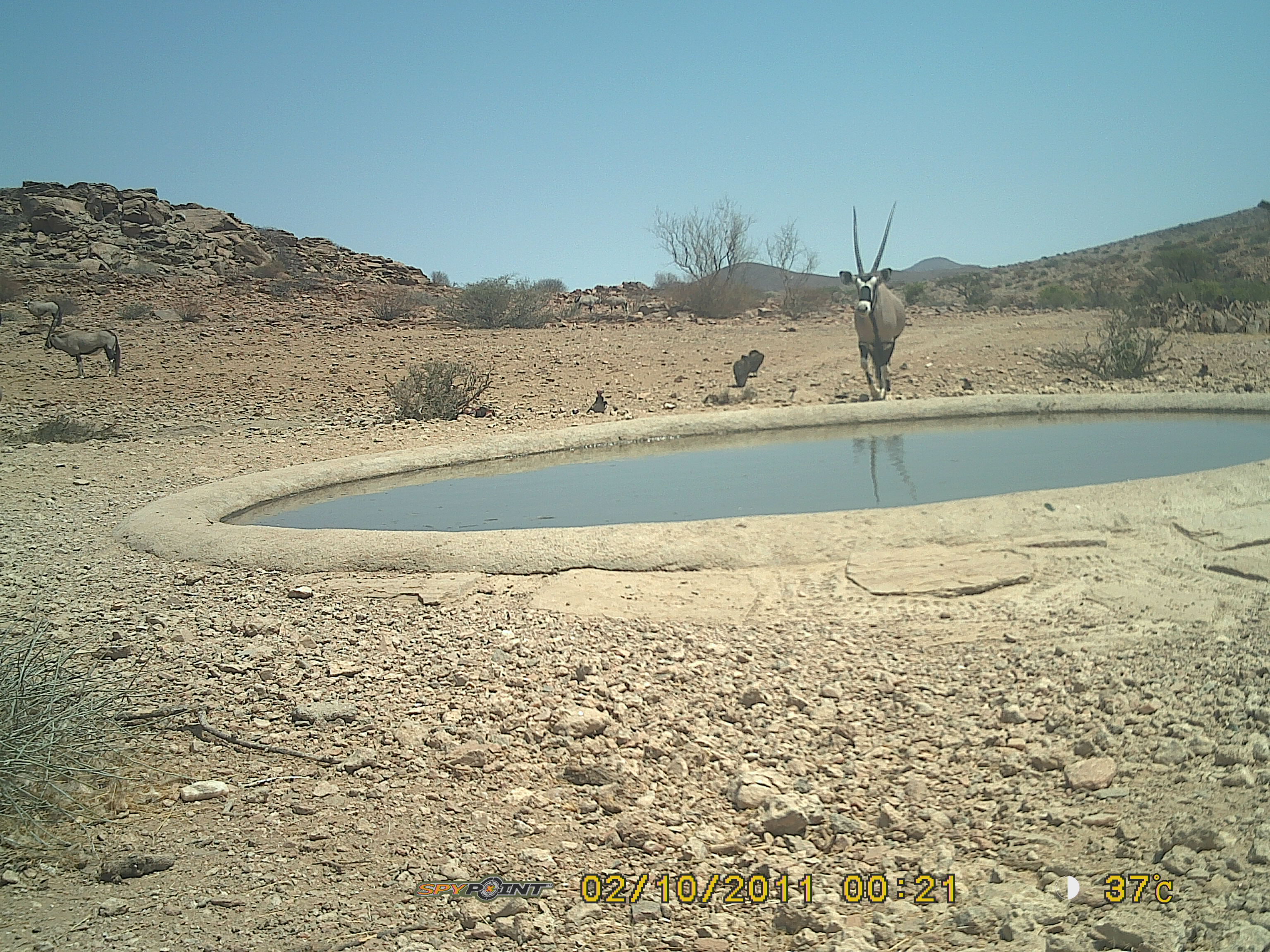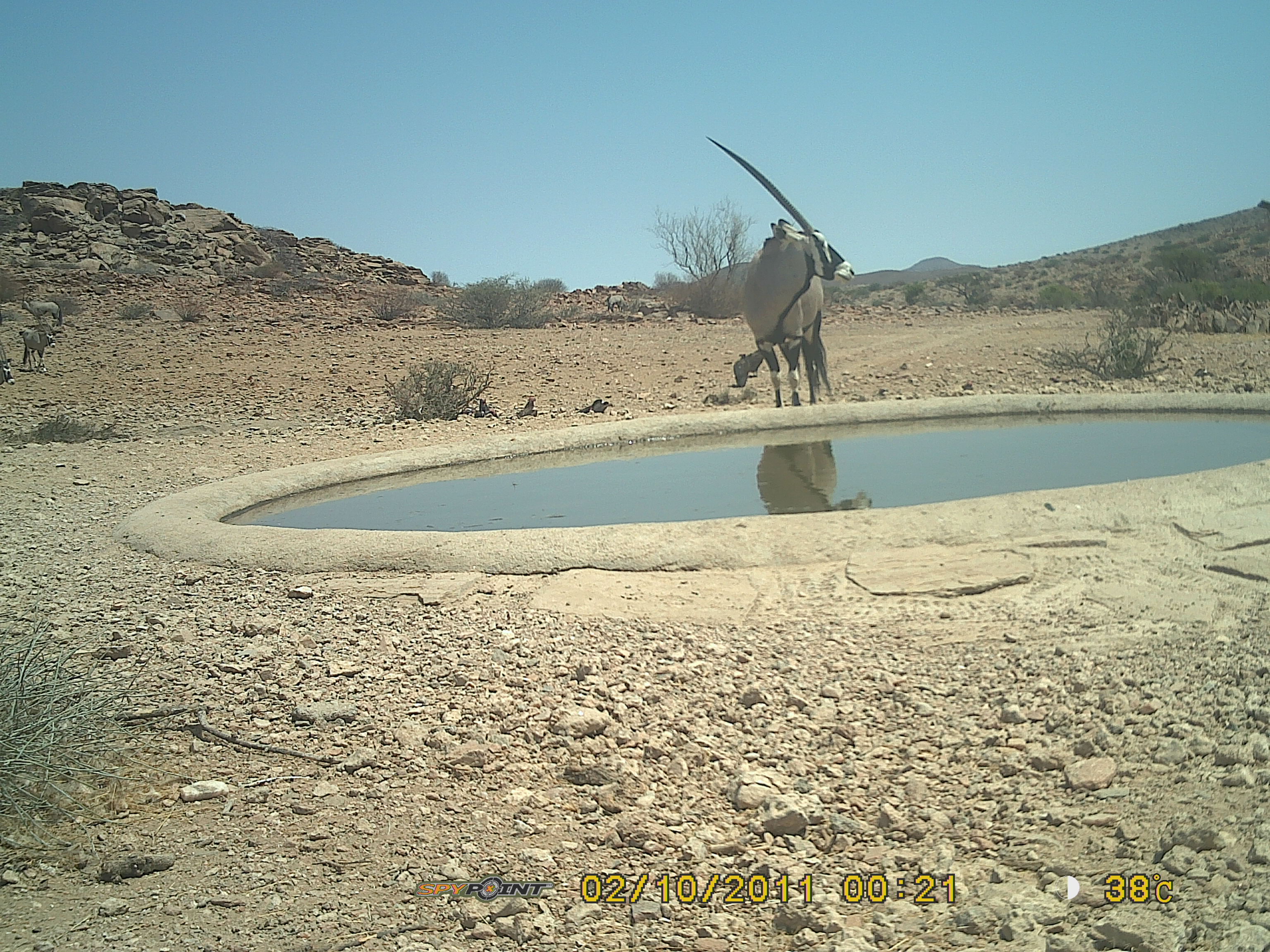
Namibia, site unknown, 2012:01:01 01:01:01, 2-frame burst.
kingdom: Animalia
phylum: Chordata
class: Mammalia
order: Artiodactyla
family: Bovidae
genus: Oryx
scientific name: Oryx gazella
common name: gemsbok